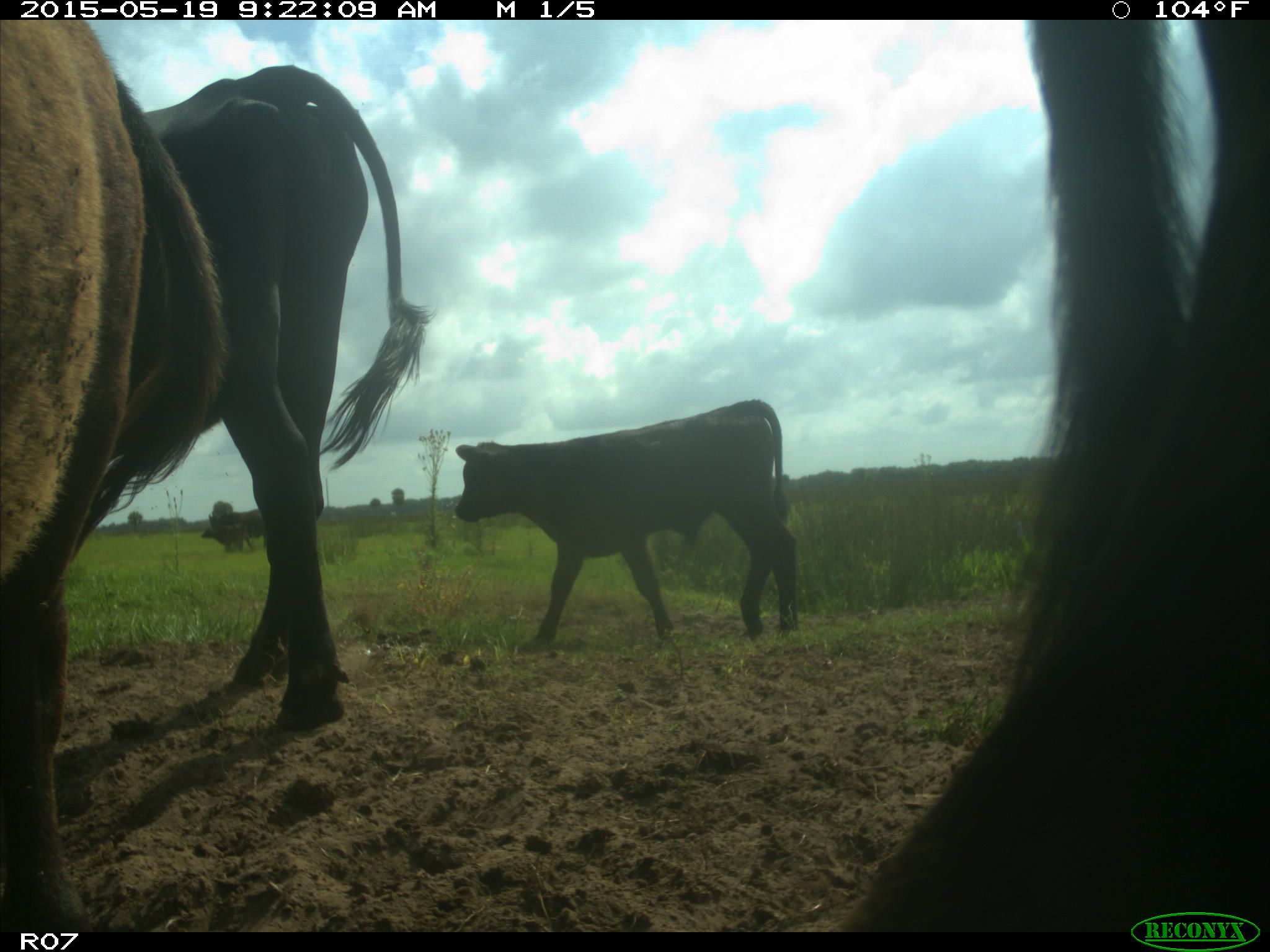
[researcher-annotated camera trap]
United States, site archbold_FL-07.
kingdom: Animalia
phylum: Chordata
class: Mammalia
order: Artiodactyla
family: Bovidae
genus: Bos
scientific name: Bos taurus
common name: domestic cow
Bos taurus (domestic cow).